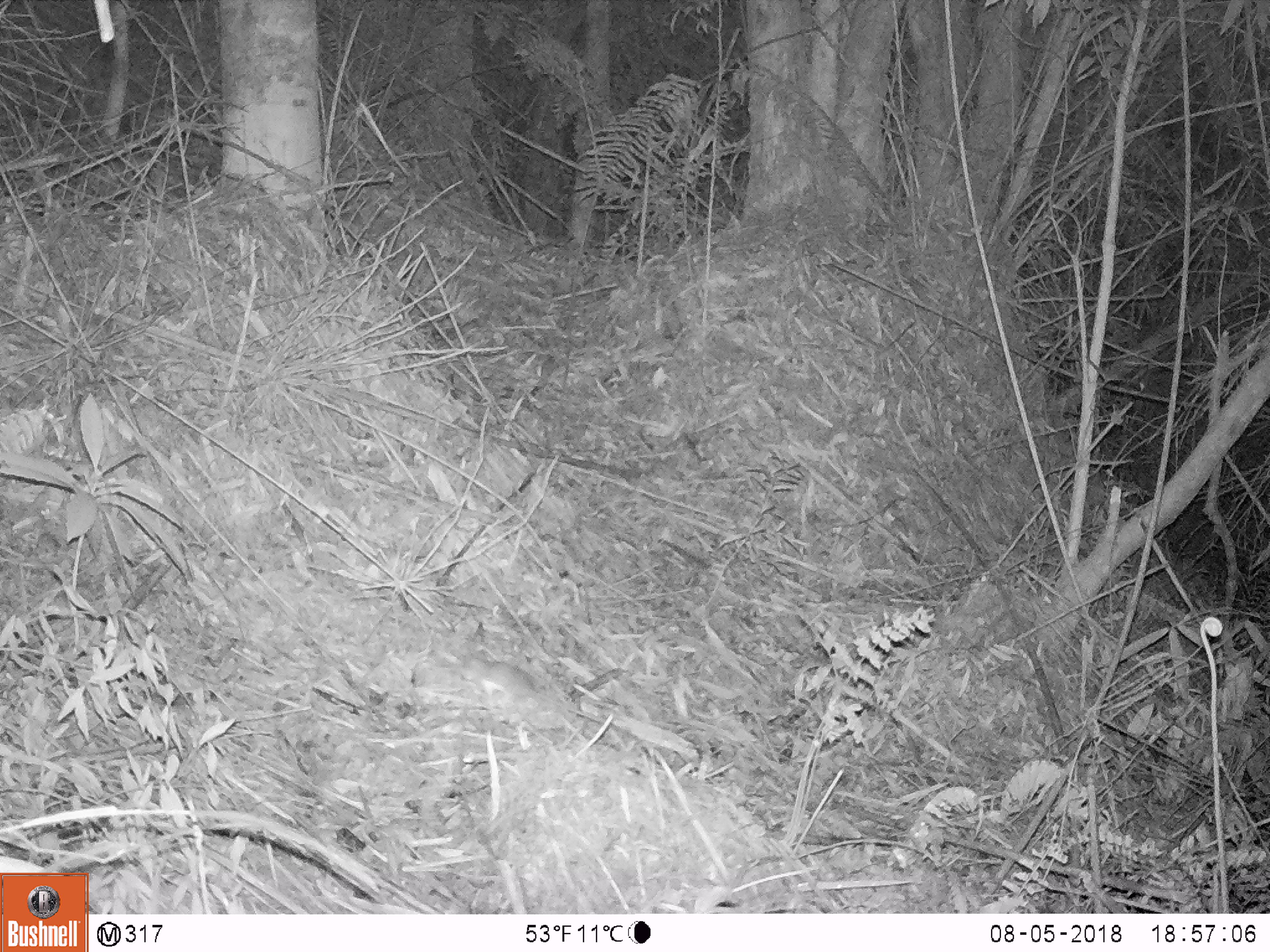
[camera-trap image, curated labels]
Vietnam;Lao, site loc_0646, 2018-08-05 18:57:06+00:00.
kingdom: Animalia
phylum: Chordata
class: Mammalia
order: Rodentia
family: Muridae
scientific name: Muridae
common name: old-world mice and rats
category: unidentified murid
Unidentified murid (old-world mice and rats) (Muridae). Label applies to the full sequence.